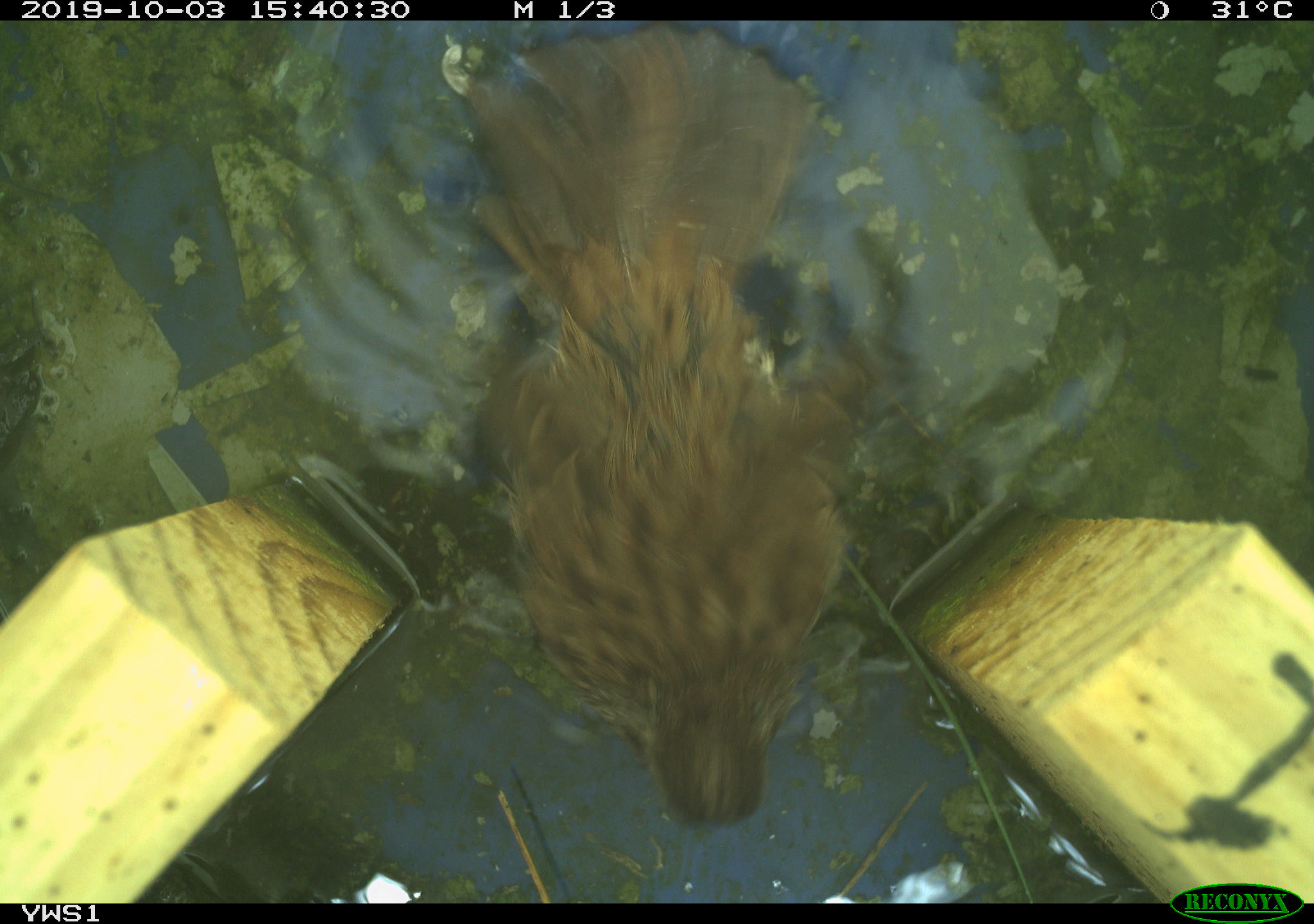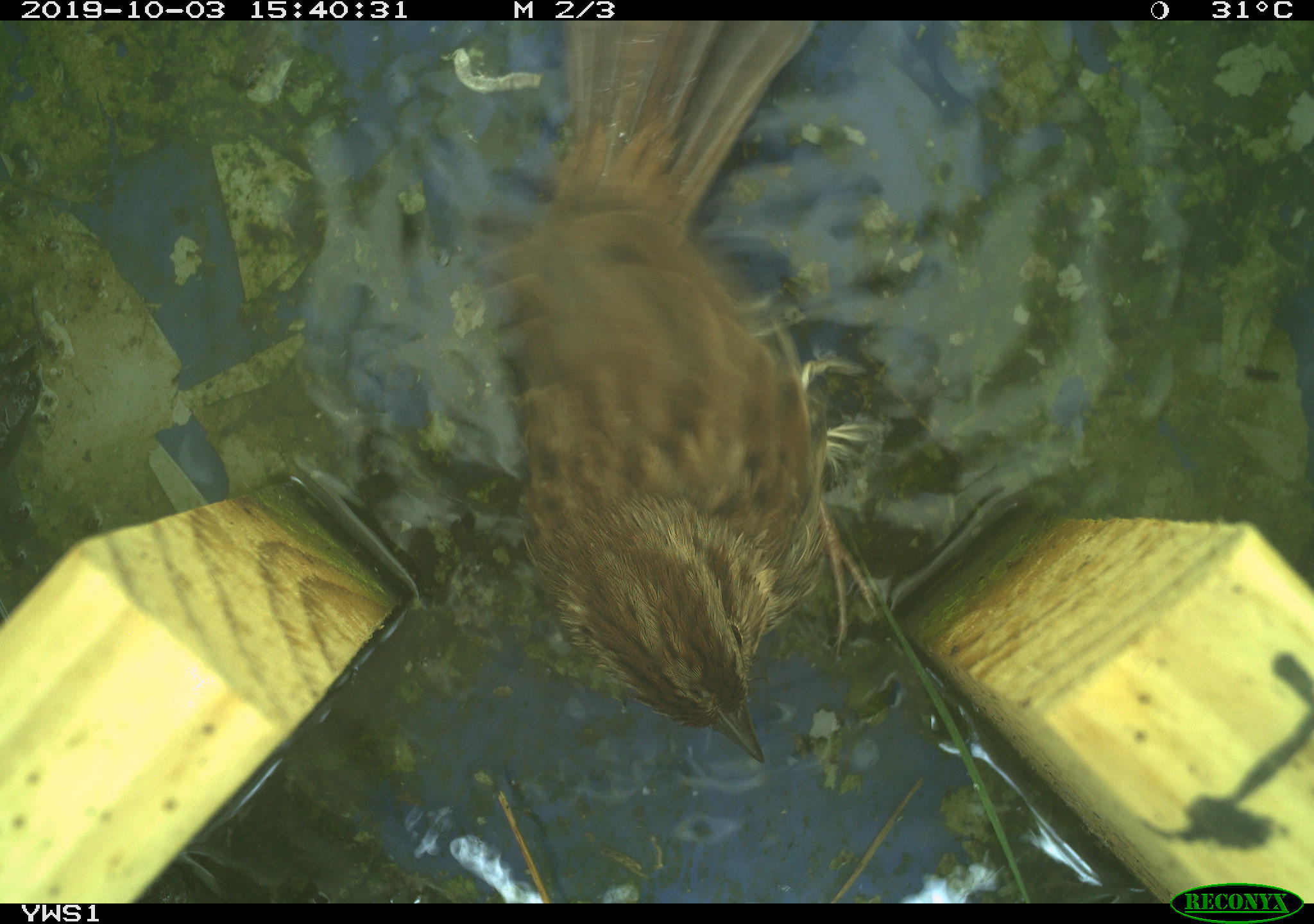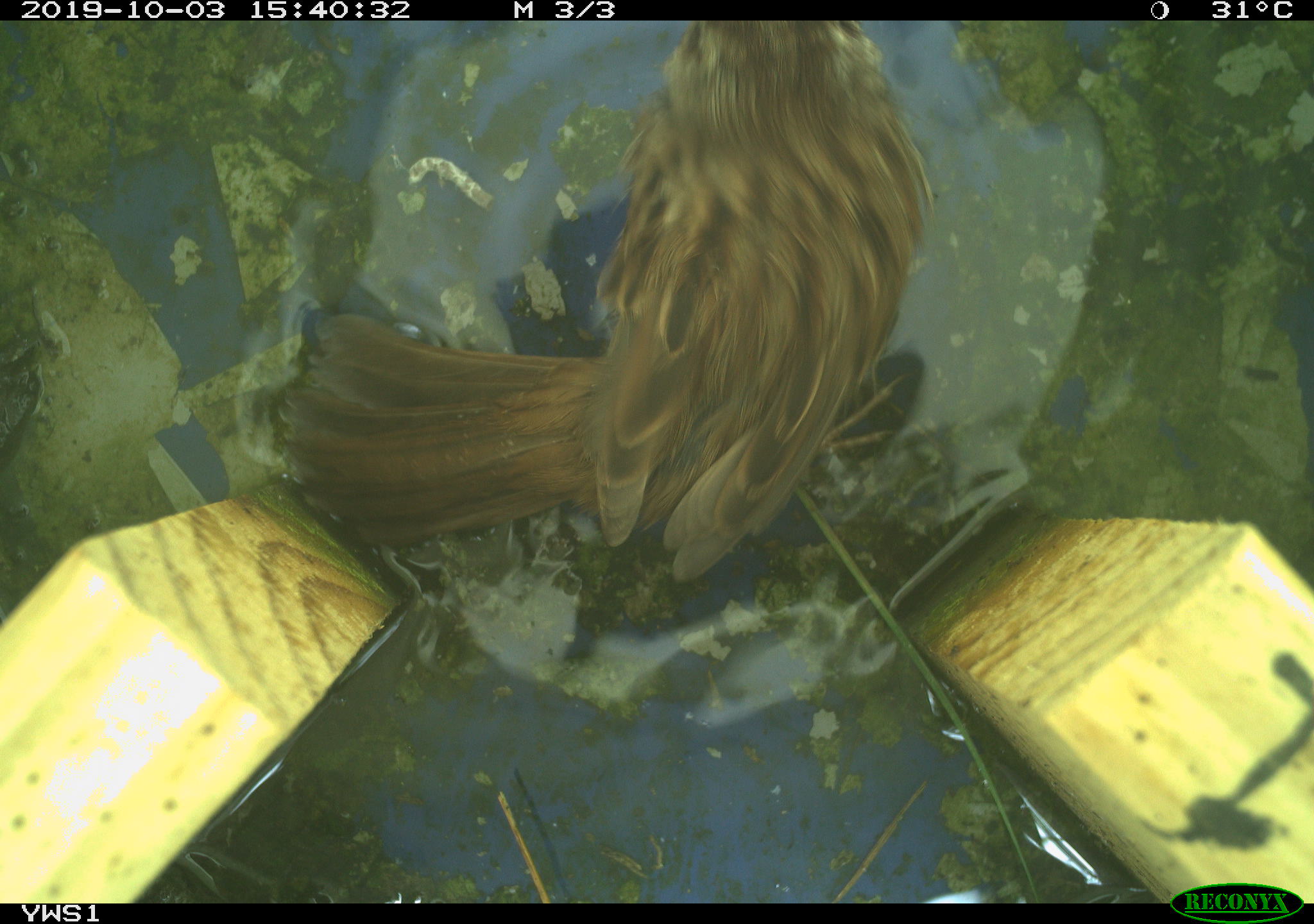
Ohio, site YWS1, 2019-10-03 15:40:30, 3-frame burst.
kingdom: Animalia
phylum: Chordata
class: Aves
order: Passeriformes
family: Passerellidae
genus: Melospiza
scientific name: Melospiza melodia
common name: song sparrow